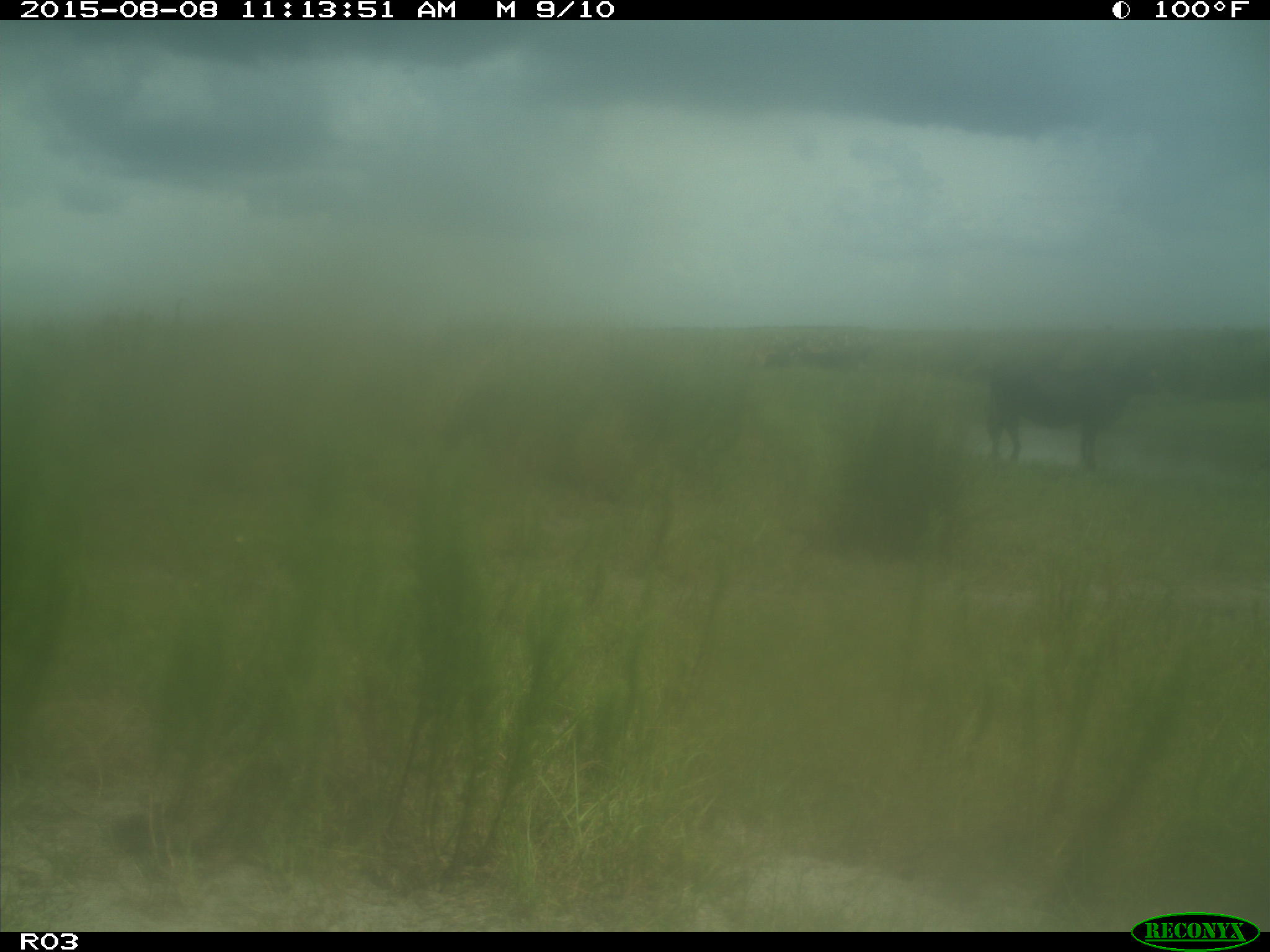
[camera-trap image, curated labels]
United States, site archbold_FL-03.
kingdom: Animalia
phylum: Chordata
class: Mammalia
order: Artiodactyla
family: Bovidae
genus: Bos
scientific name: Bos taurus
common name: domestic cow